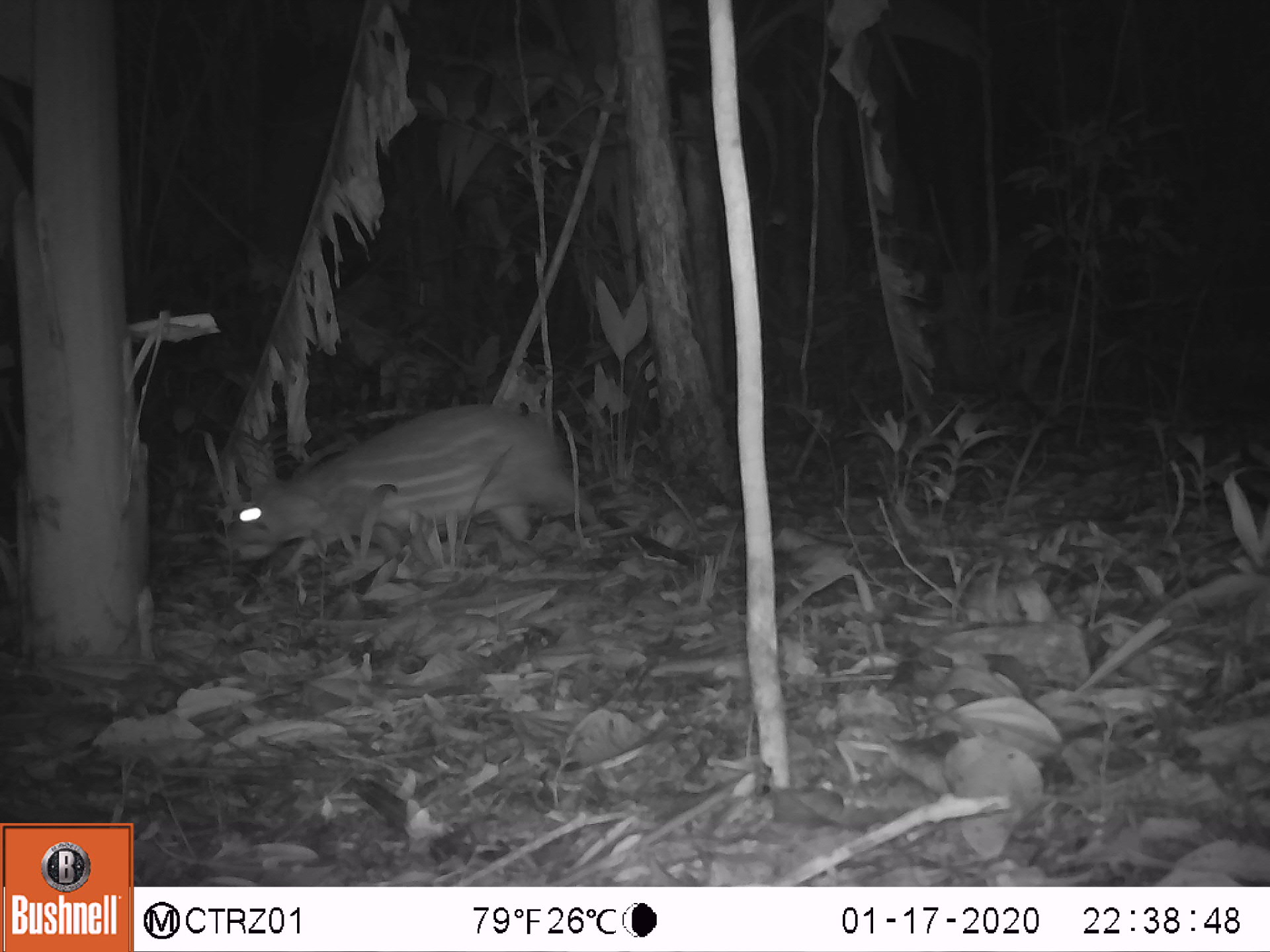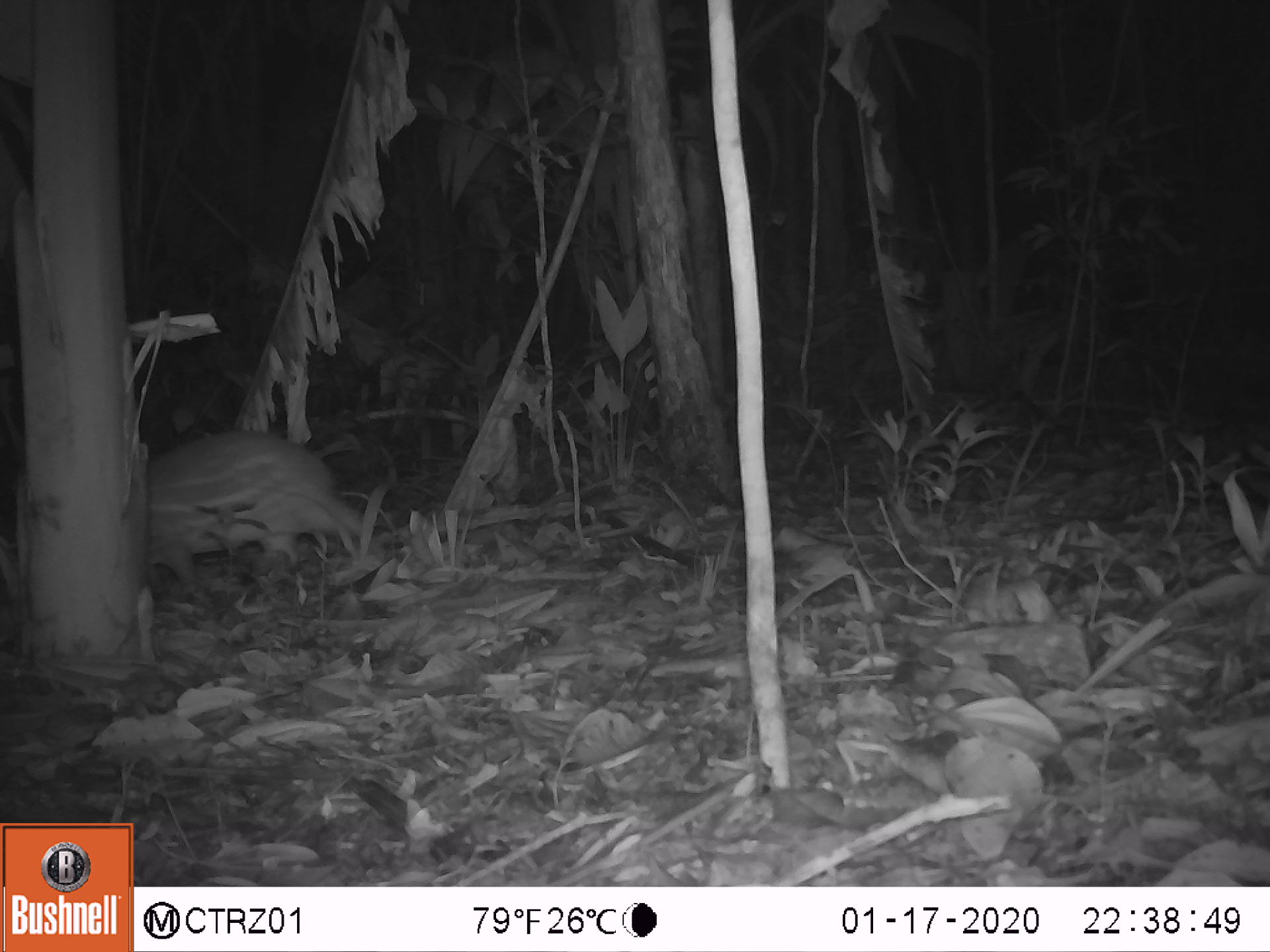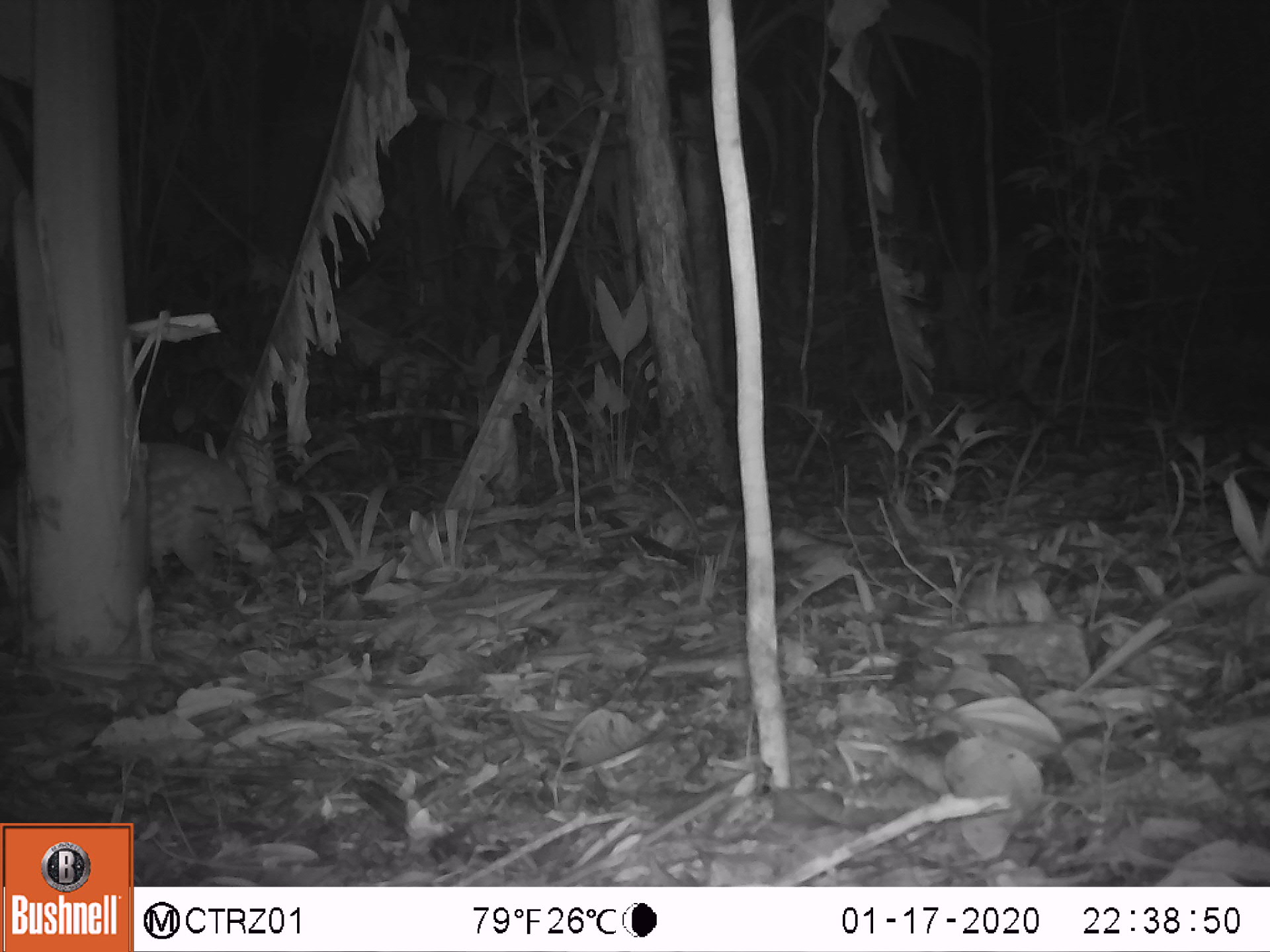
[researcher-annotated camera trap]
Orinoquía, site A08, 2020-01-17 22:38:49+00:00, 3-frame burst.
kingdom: Animalia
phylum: Chordata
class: Mammalia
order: Rodentia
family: Cuniculidae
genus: Cuniculus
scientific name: Cuniculus paca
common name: spotted paca